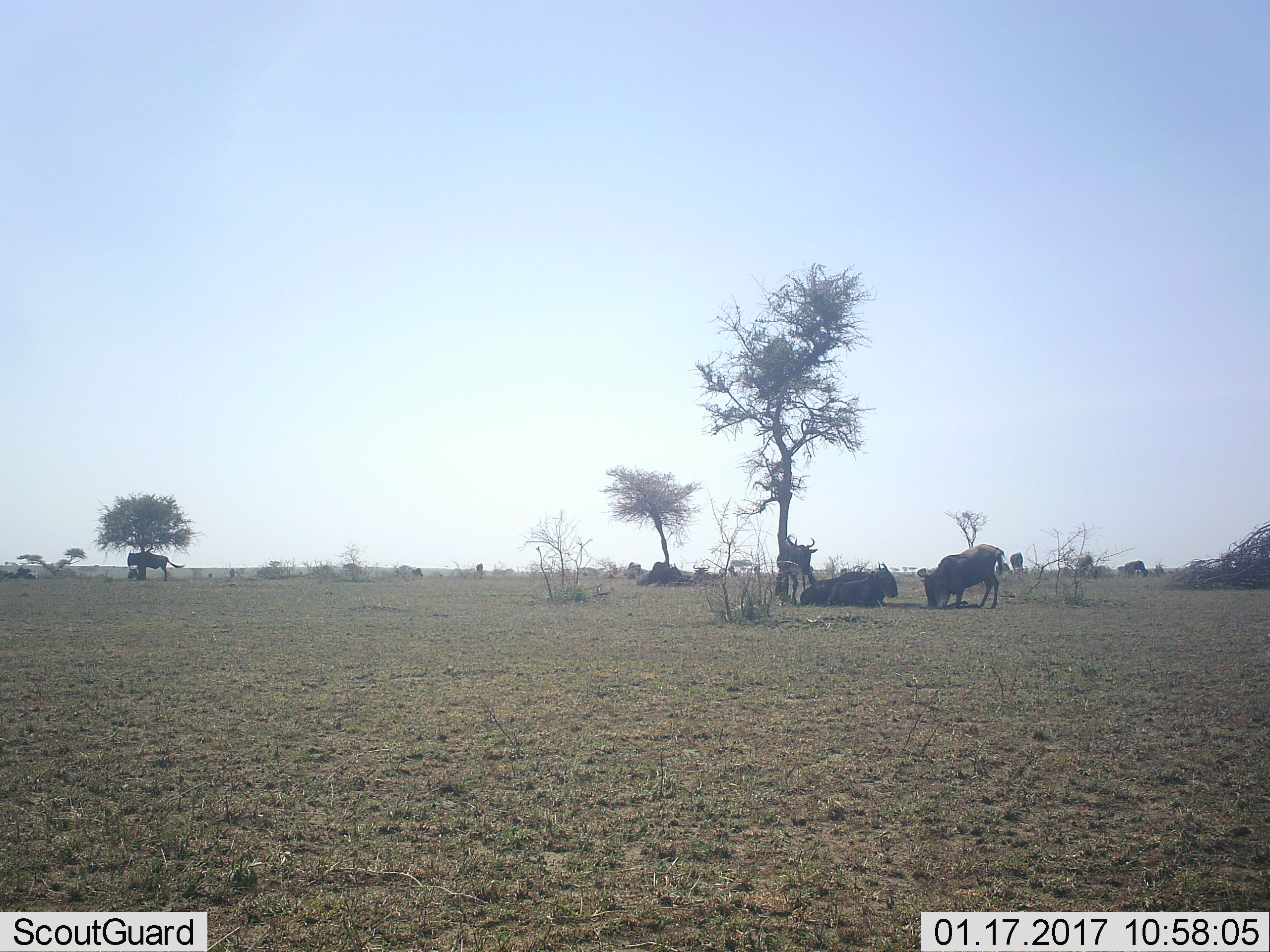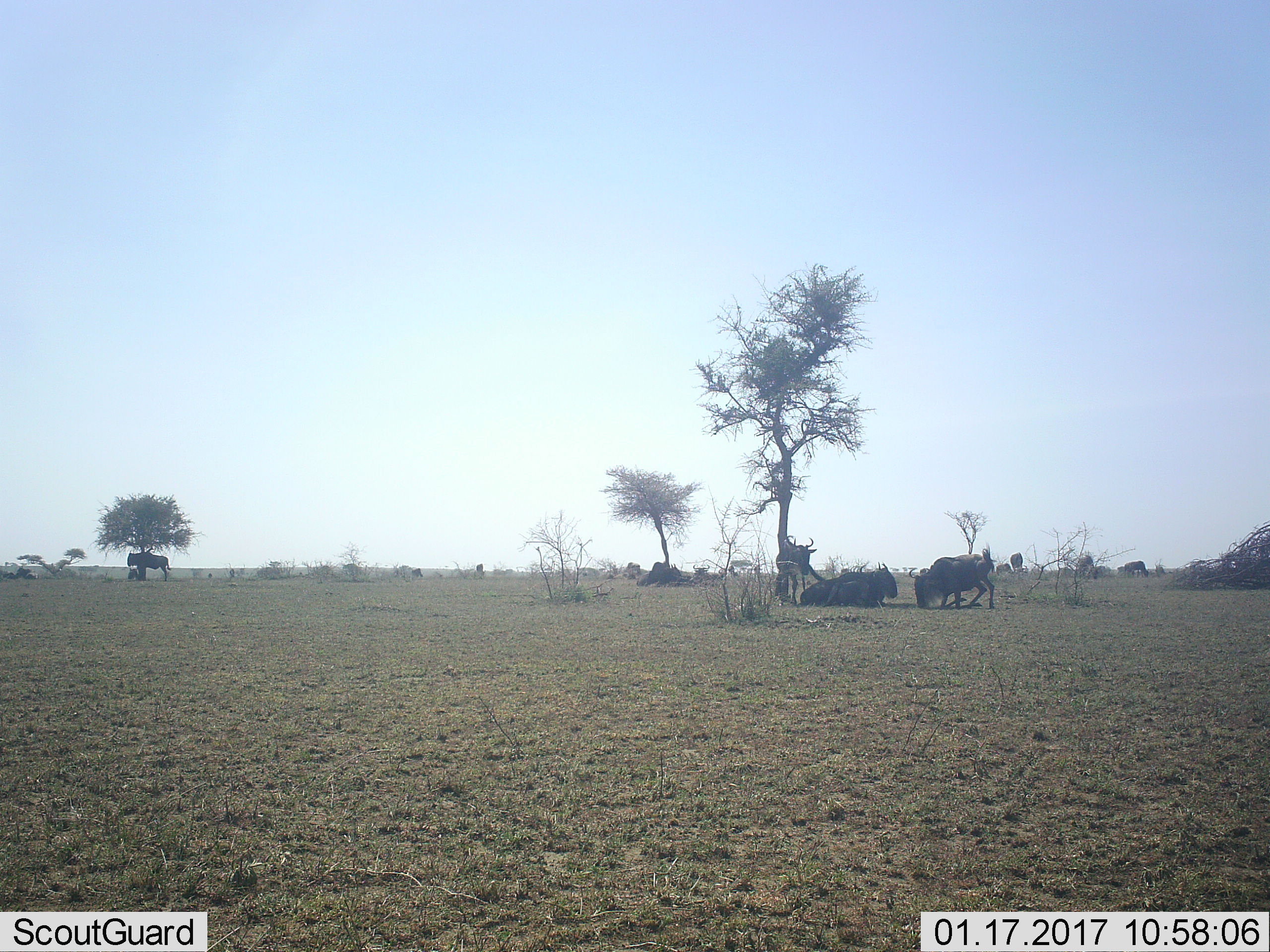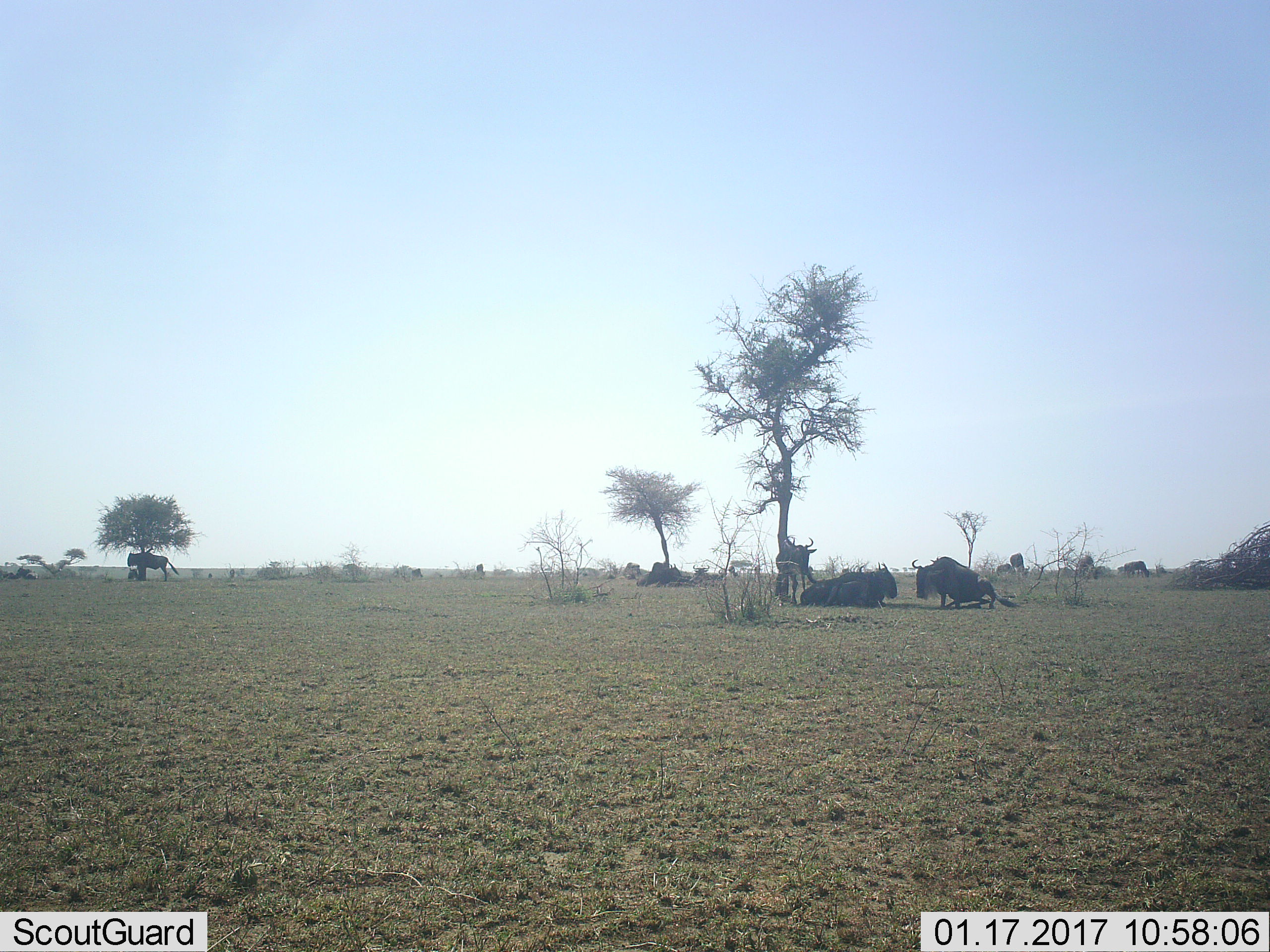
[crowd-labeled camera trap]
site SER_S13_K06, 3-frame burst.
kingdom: Animalia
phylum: Chordata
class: Mammalia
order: Artiodactyla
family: Bovidae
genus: Connochaetes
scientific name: Connochaetes taurinus taurinus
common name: blue wildebeest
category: wildebeestblue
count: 10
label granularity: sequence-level